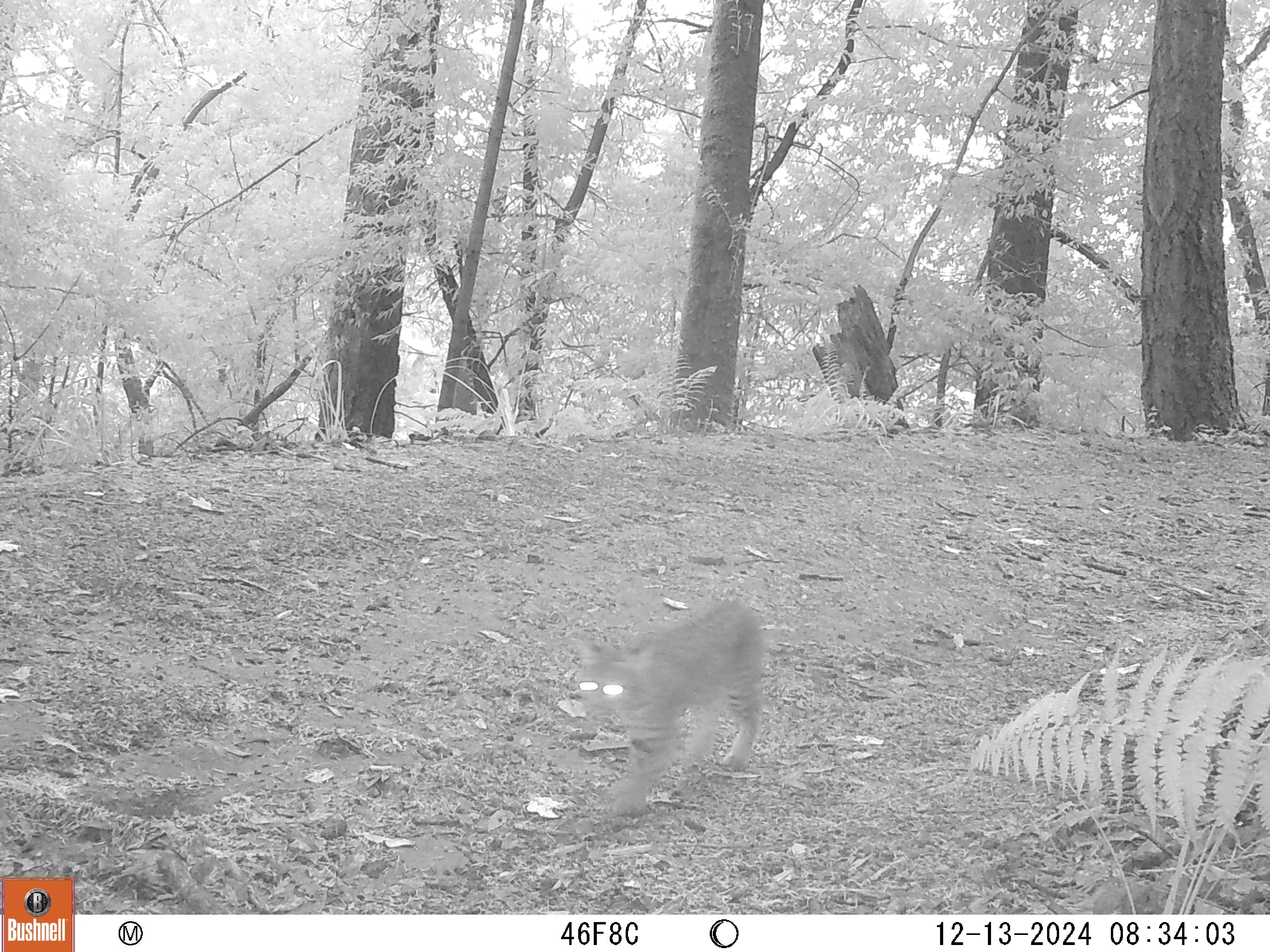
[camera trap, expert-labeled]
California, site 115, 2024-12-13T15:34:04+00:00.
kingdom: Animalia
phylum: Chordata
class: Mammalia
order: Carnivora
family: Felidae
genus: Lynx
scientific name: Lynx rufus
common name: bobcat